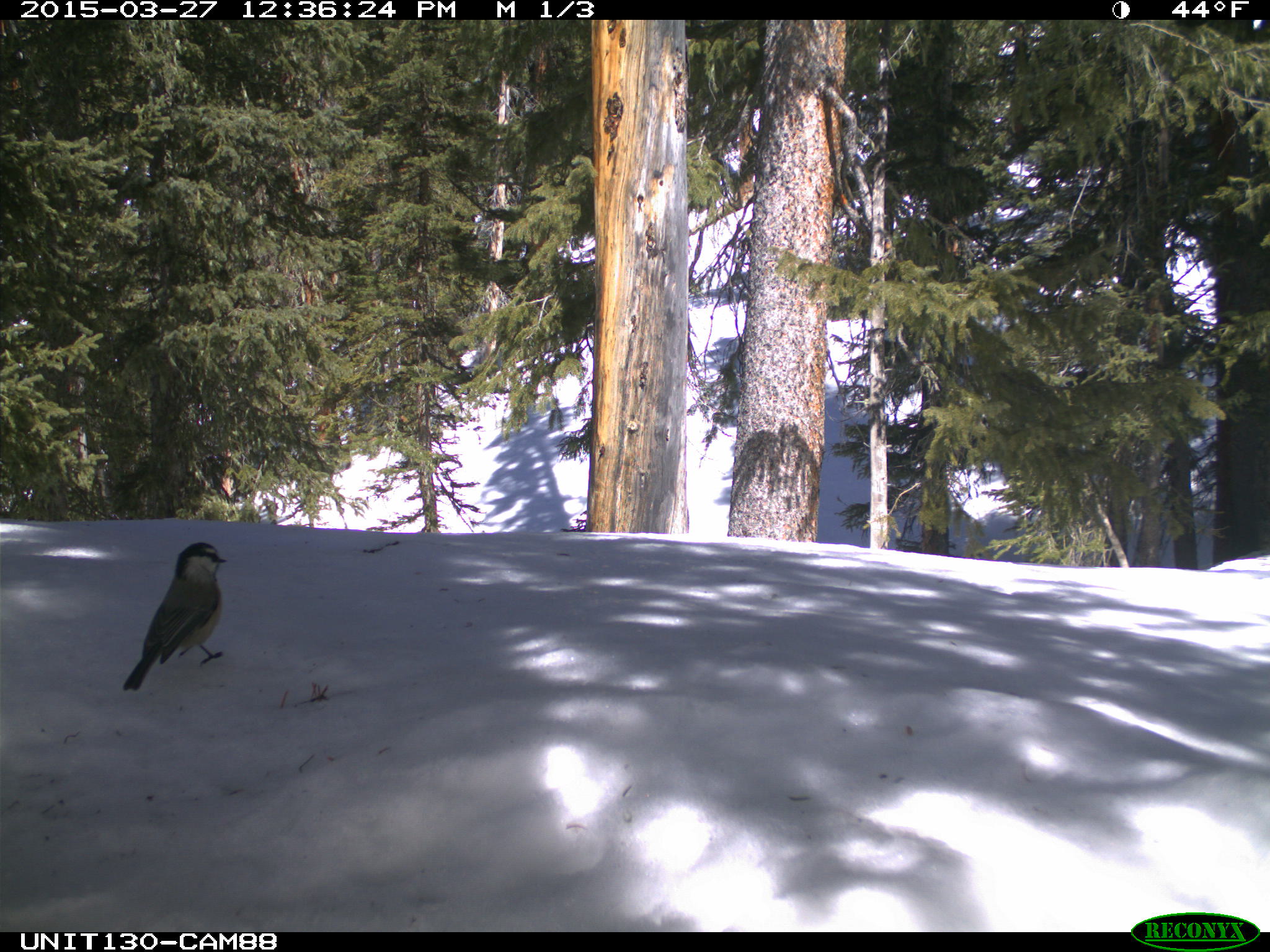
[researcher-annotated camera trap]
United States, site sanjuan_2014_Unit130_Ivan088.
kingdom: Animalia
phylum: Chordata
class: Aves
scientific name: Aves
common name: birds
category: unidentified bird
Unidentified bird (birds) (Aves).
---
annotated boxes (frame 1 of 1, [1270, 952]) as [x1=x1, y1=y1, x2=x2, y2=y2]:
animal: [x1=123, y1=542, x2=228, y2=690]